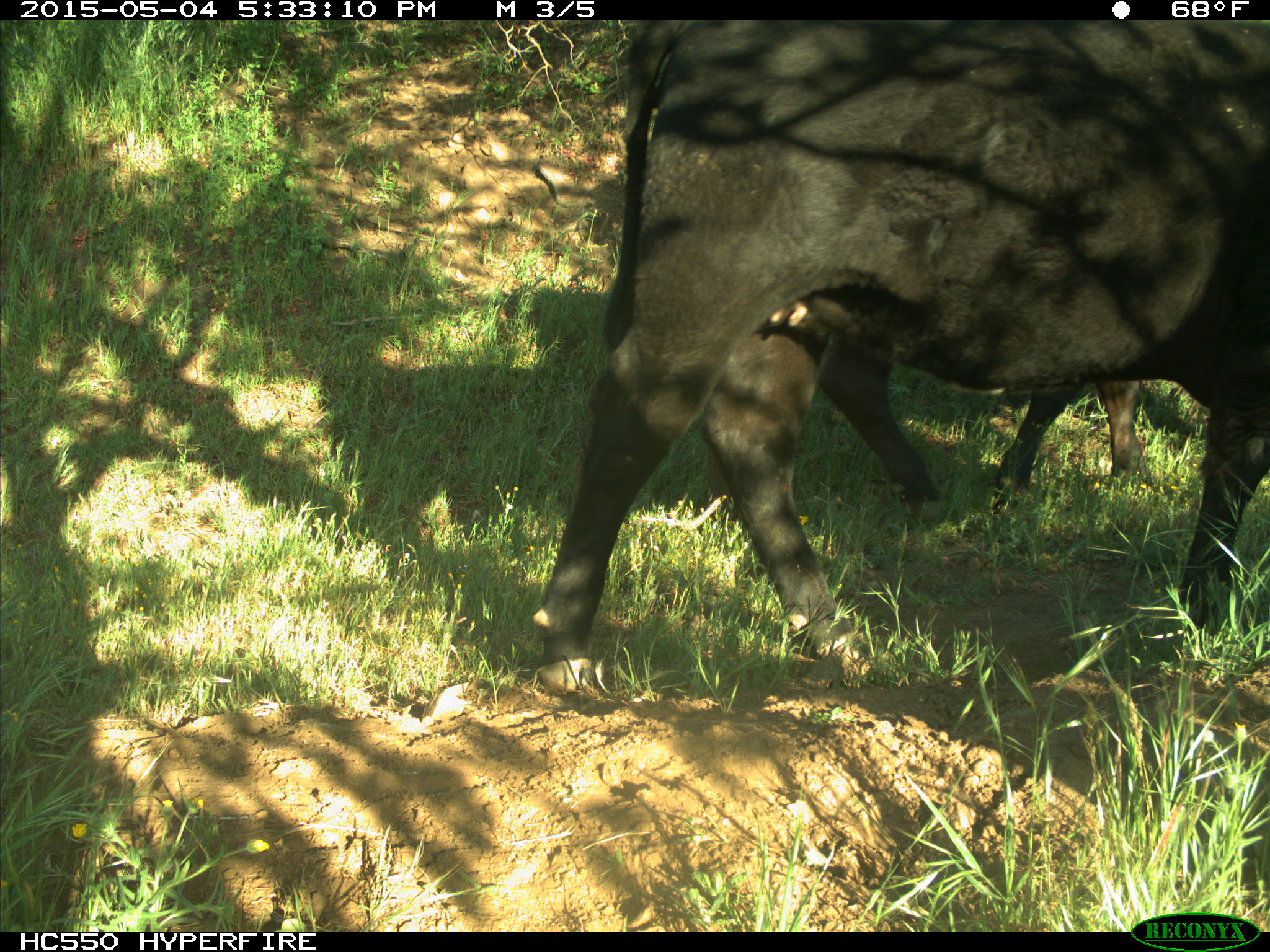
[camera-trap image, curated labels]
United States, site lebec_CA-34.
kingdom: Animalia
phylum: Chordata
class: Mammalia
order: Artiodactyla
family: Bovidae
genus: Bos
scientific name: Bos taurus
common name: domestic cow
Bos taurus (domestic cow).